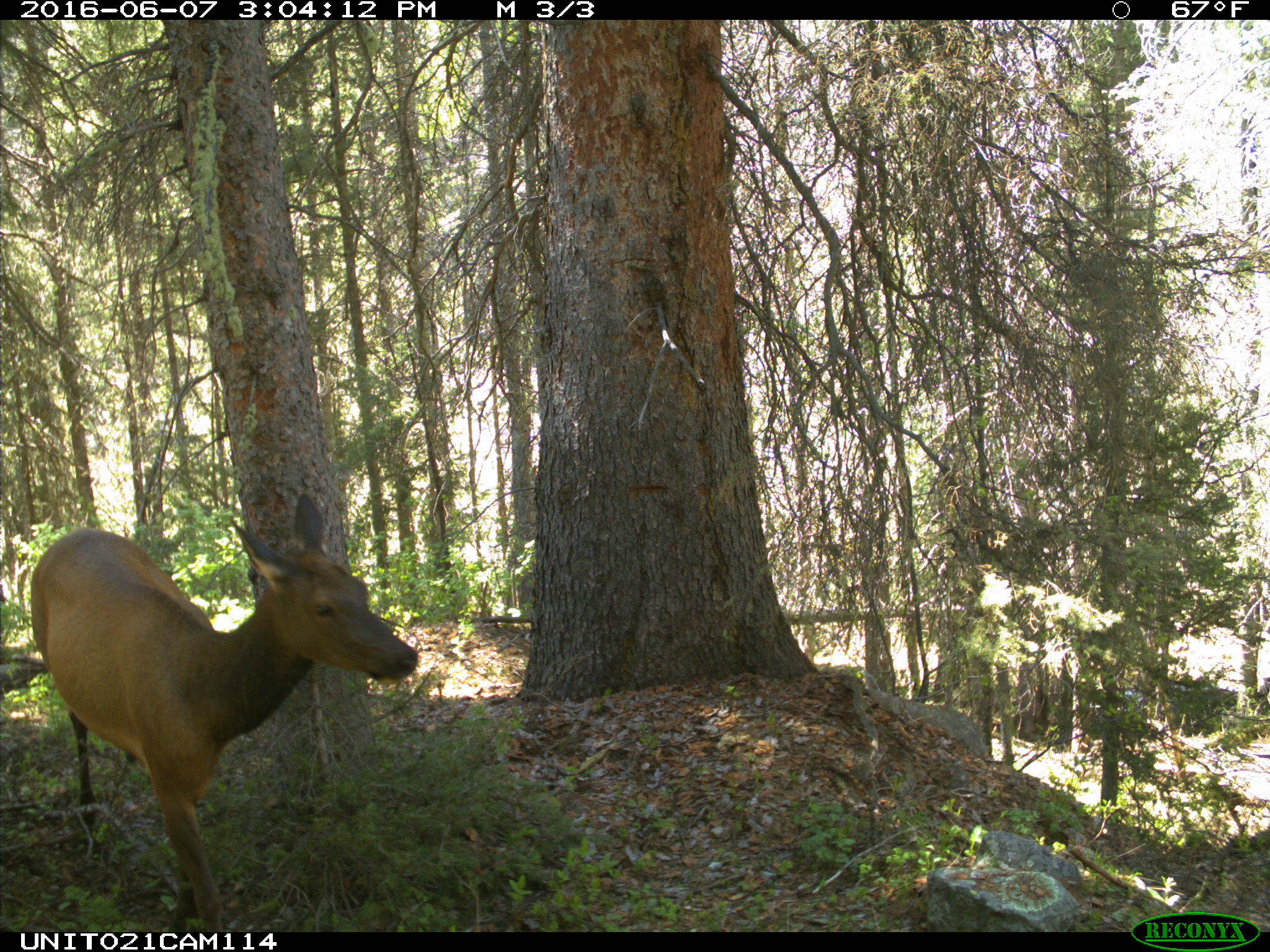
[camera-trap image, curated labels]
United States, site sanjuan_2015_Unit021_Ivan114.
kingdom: Animalia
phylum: Chordata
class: Mammalia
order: Artiodactyla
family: Cervidae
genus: Cervus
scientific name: Cervus elaphus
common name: red deer